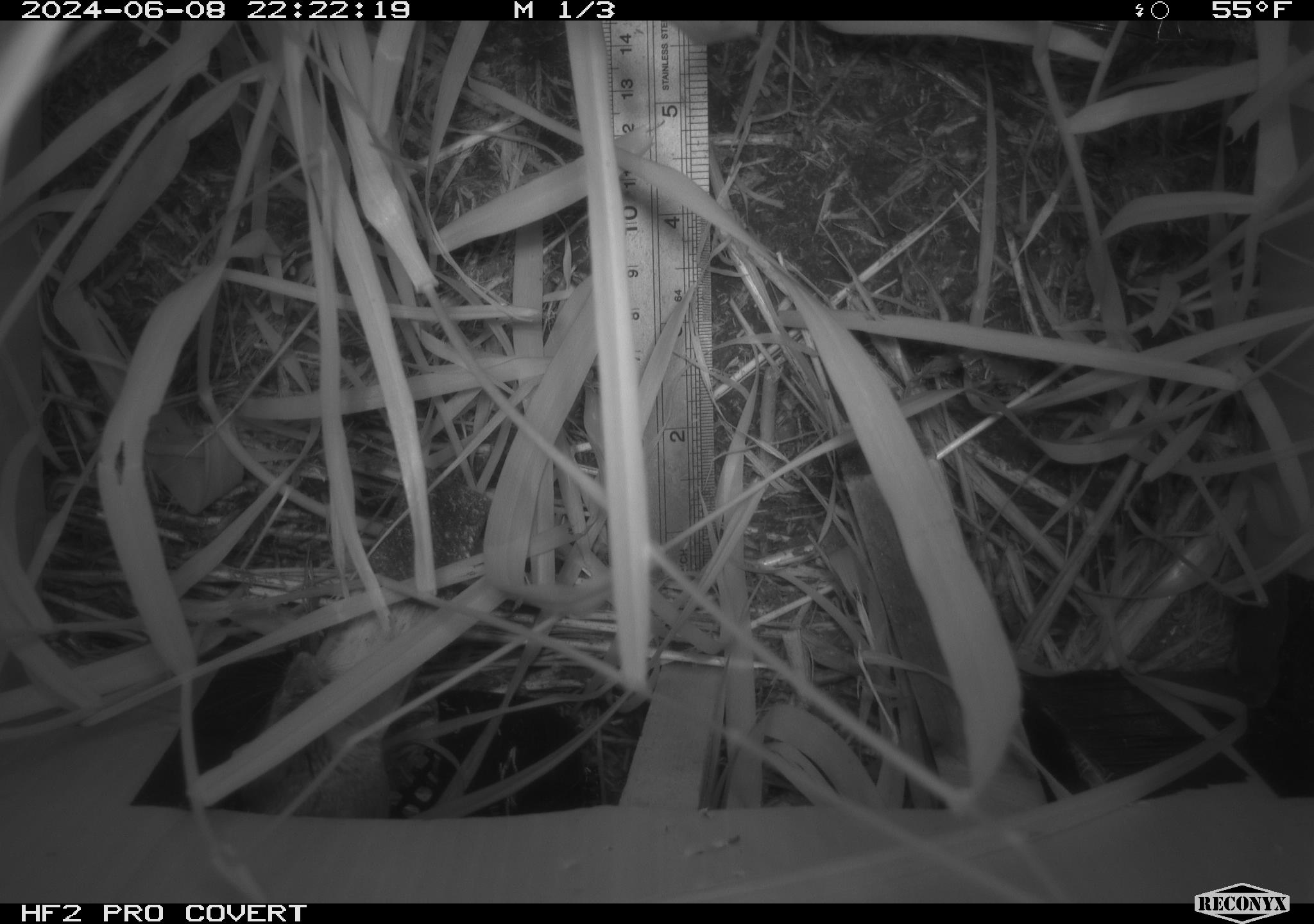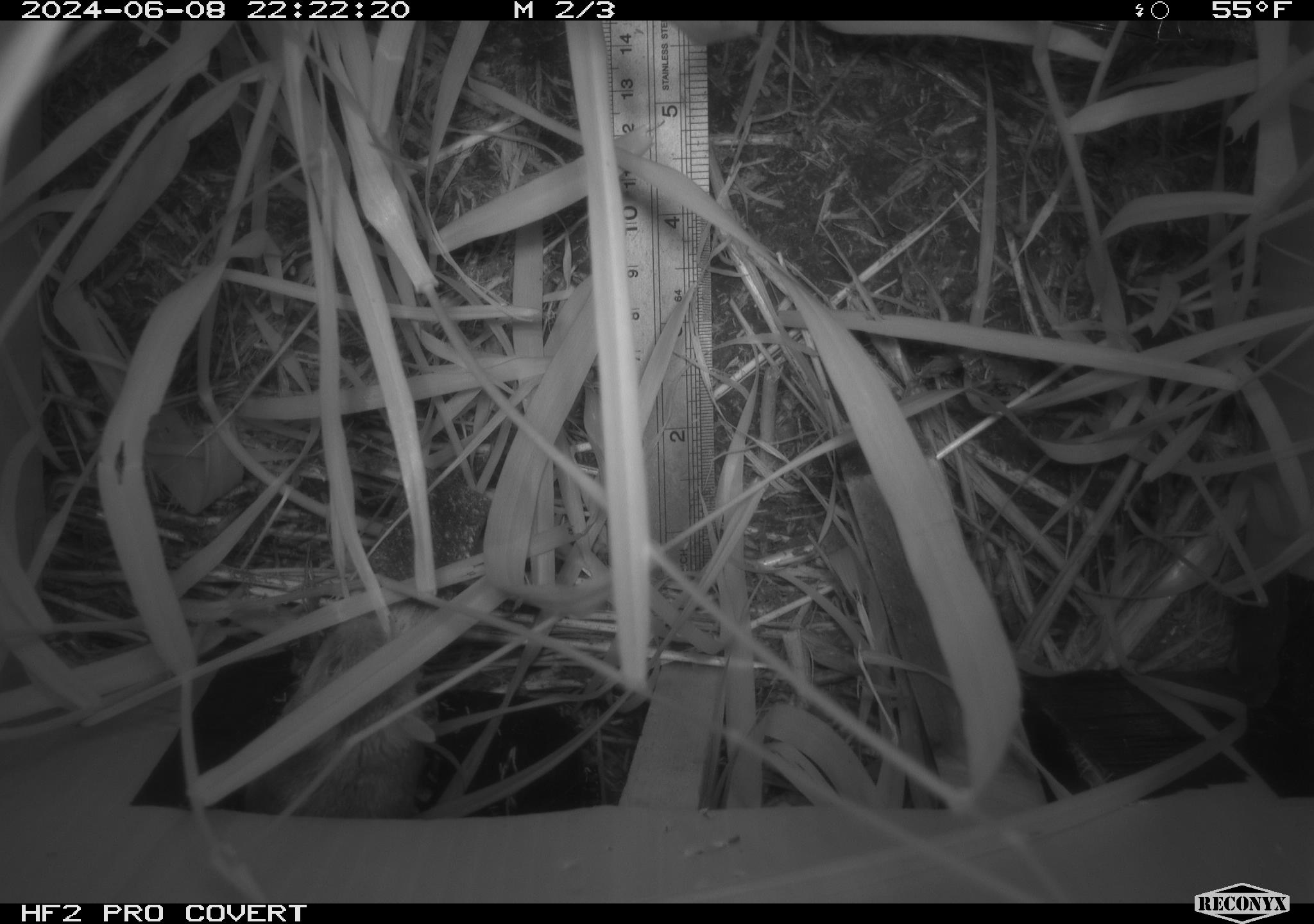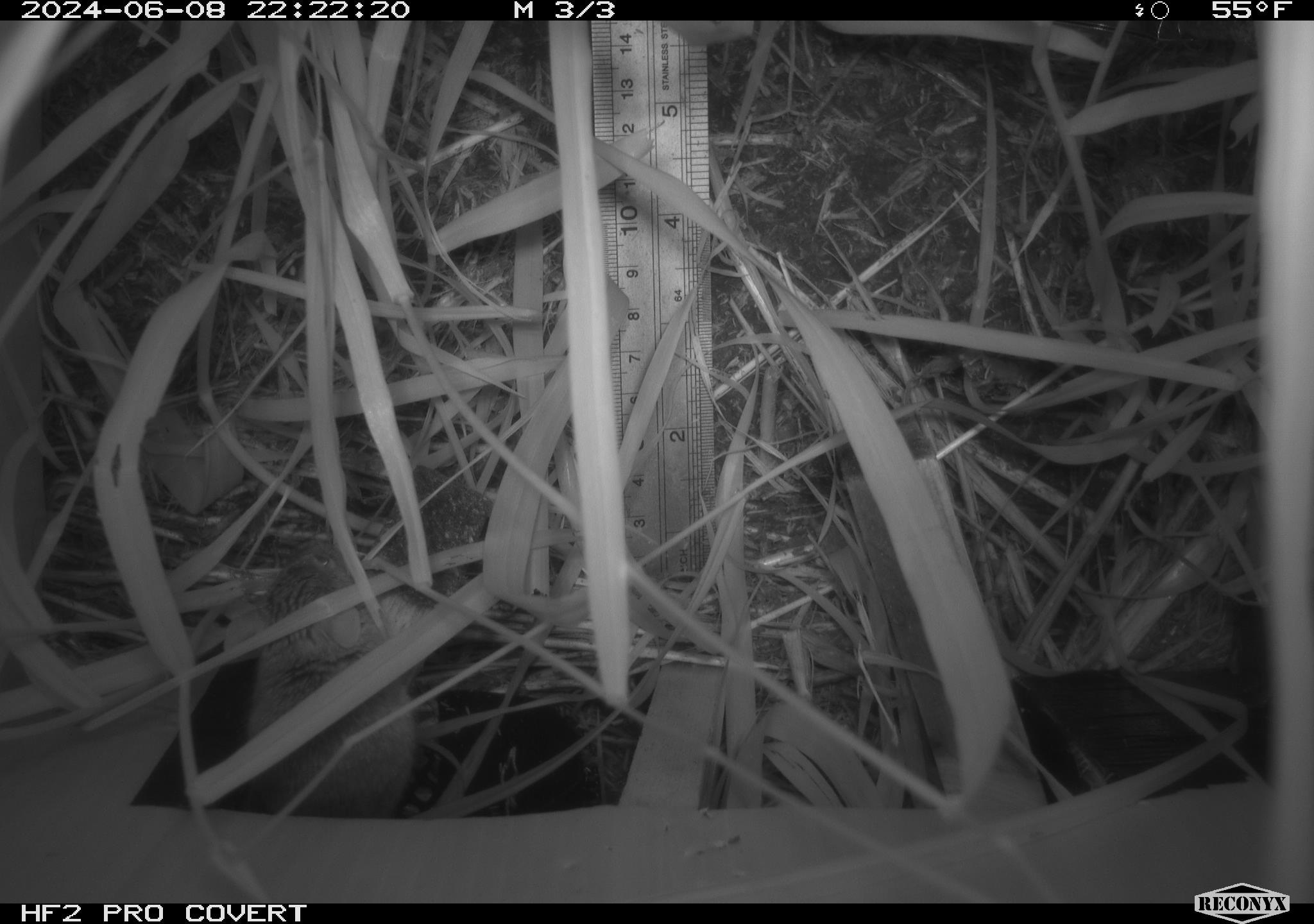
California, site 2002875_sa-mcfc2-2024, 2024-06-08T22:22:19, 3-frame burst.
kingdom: Animalia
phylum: Chordata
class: Mammalia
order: Rodentia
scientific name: Rodentia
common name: rodent